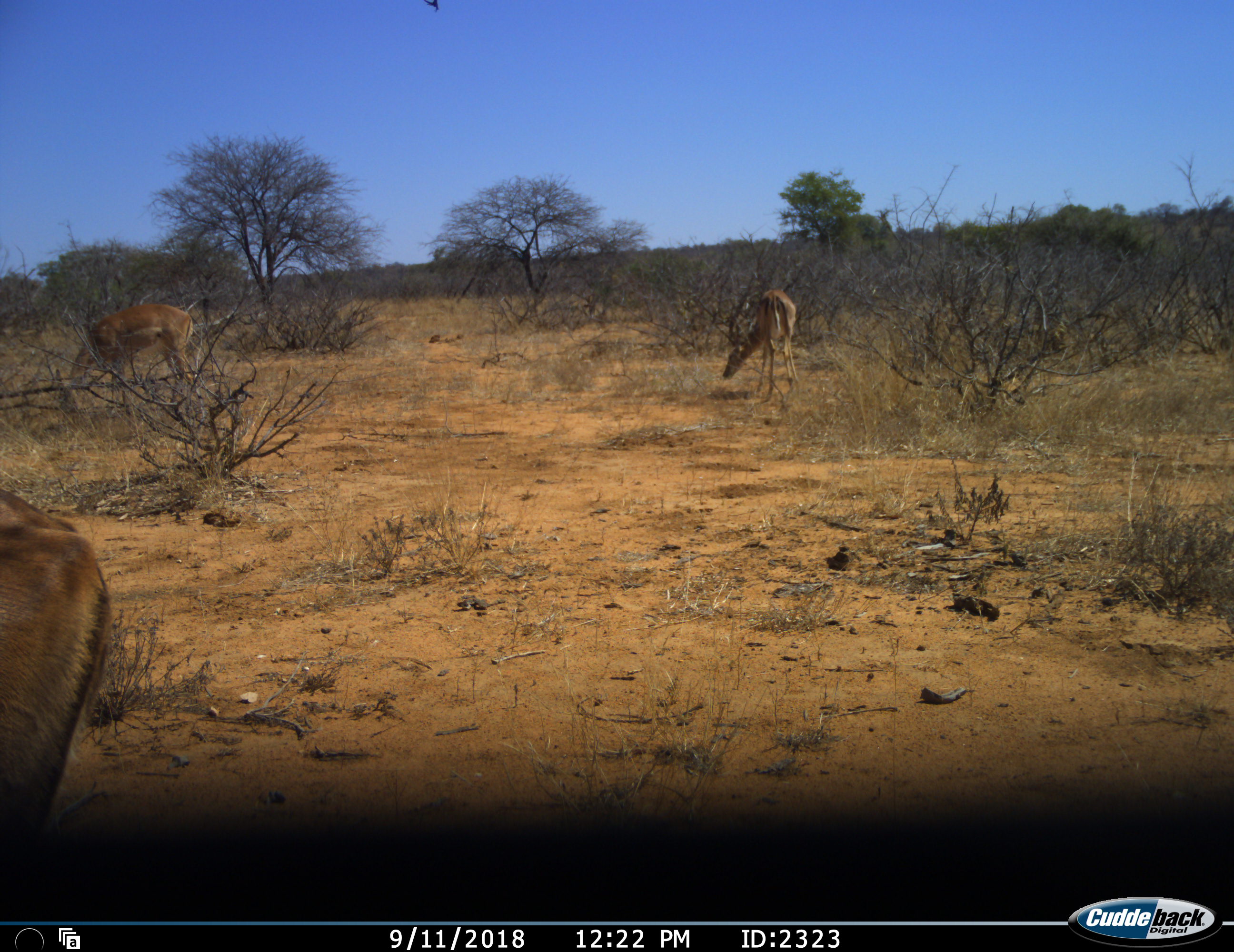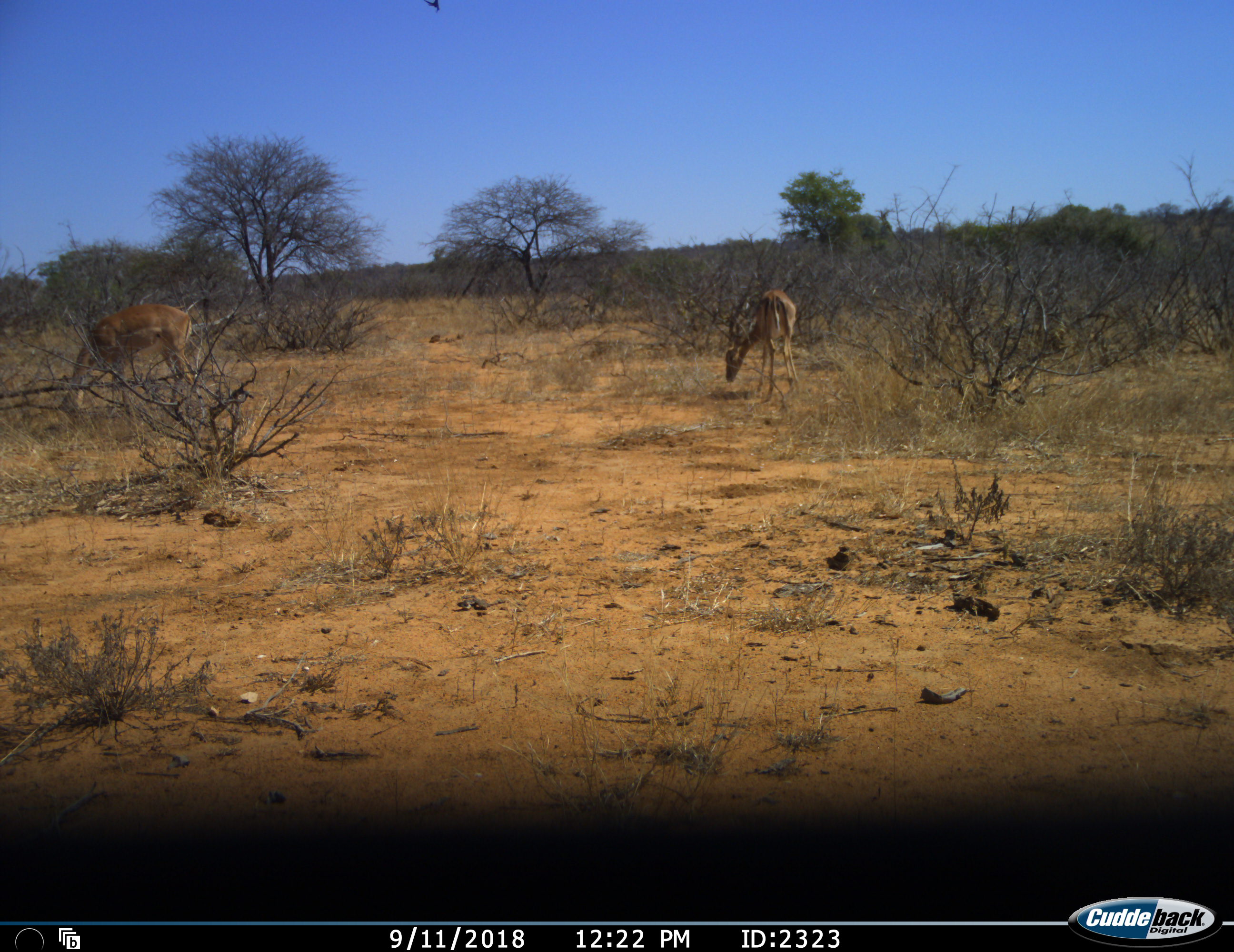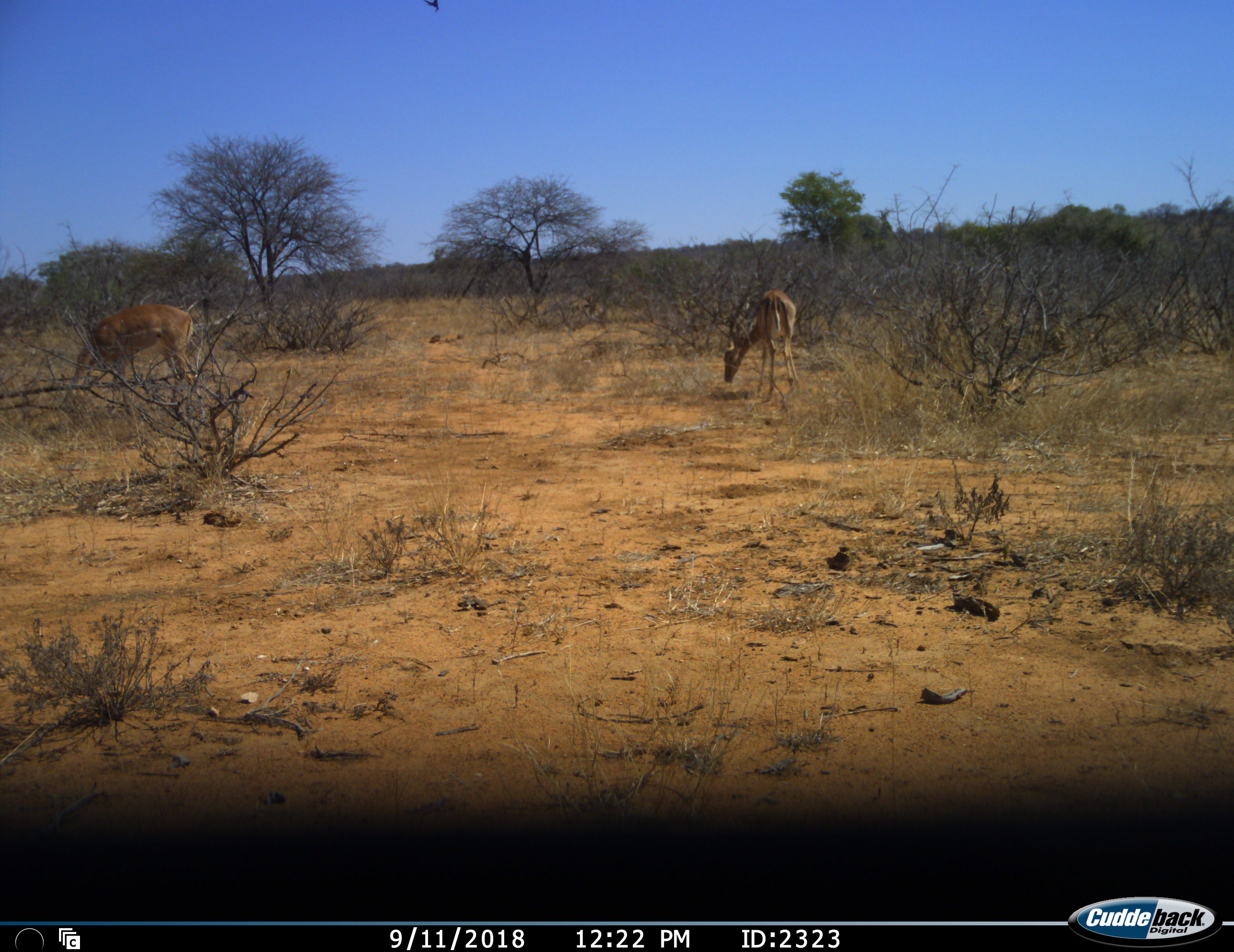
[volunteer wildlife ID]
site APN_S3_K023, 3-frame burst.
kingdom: Animalia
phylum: Chordata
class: Mammalia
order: Artiodactyla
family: Bovidae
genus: Aepyceros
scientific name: Aepyceros melampus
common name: impala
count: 3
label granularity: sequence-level